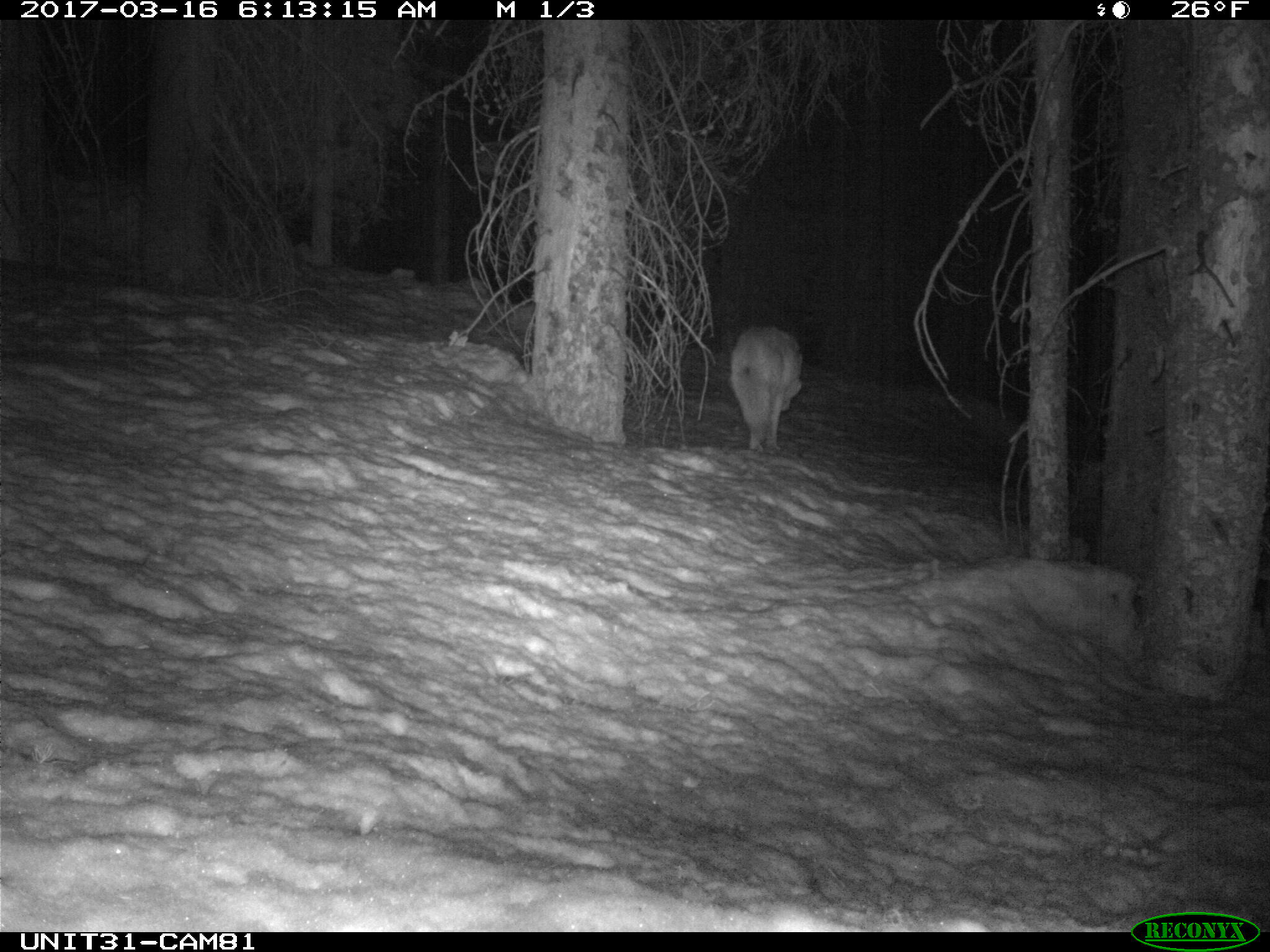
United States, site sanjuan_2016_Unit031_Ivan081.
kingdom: Animalia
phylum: Chordata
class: Mammalia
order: Carnivora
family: Canidae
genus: Canis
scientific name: Canis latrans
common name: coyote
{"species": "Canis latrans (coyote)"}